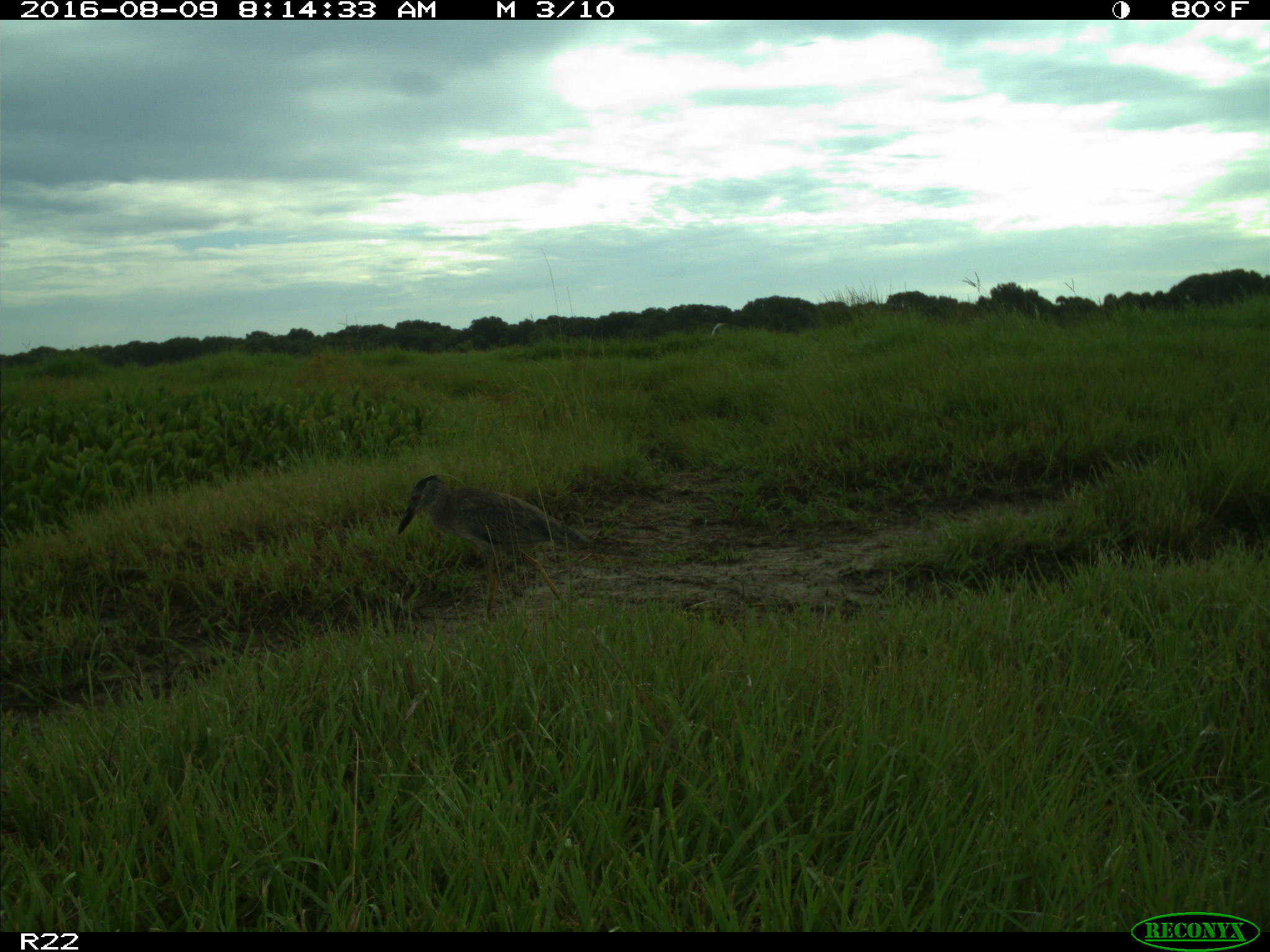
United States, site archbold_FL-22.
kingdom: Animalia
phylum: Chordata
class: Aves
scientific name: Aves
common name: birds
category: unidentified bird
Unidentified bird (birds) (Aves).